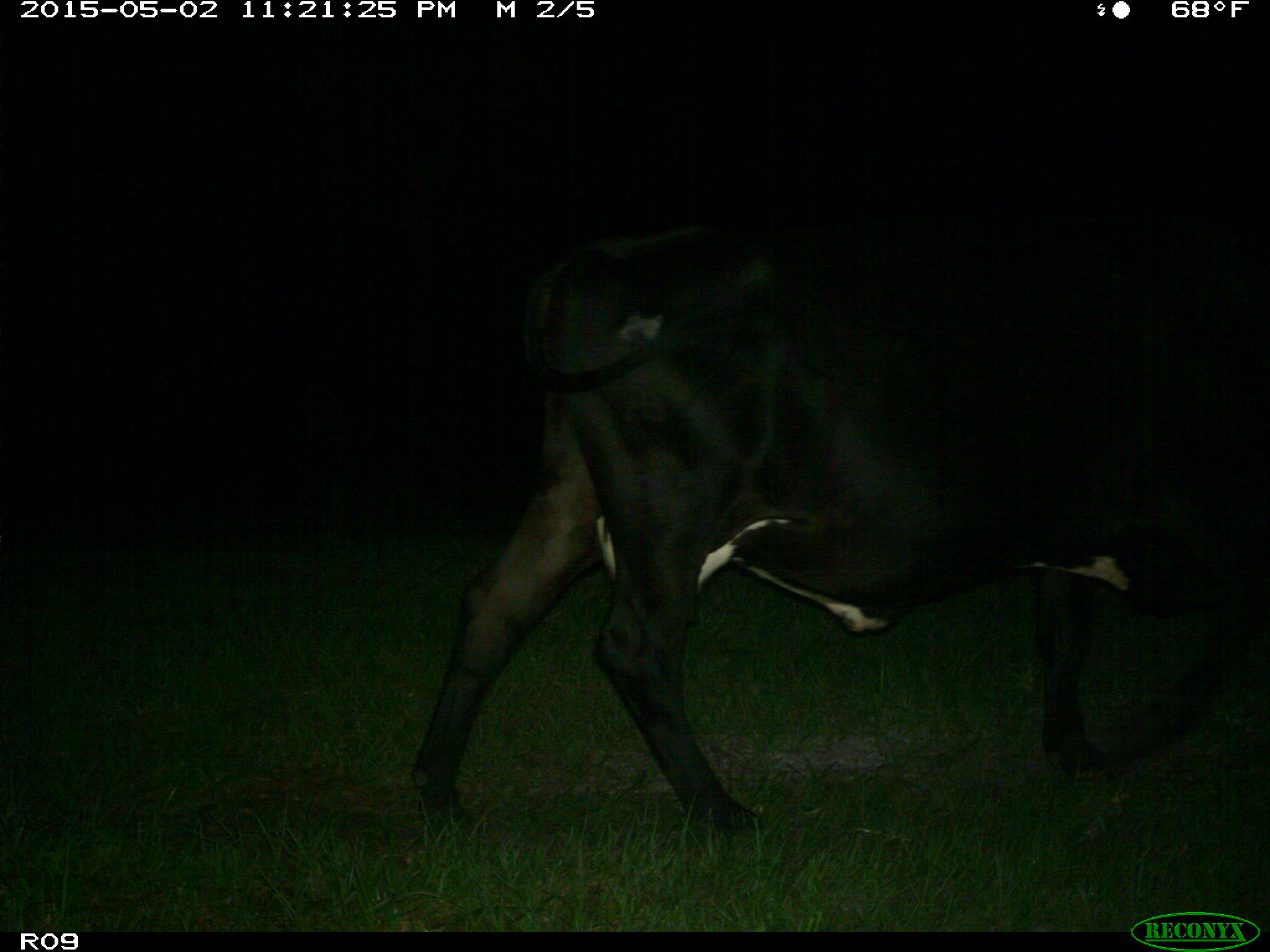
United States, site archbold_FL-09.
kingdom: Animalia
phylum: Chordata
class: Mammalia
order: Artiodactyla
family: Bovidae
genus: Bos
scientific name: Bos taurus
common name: domestic cow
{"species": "Bos taurus (domestic cow)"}